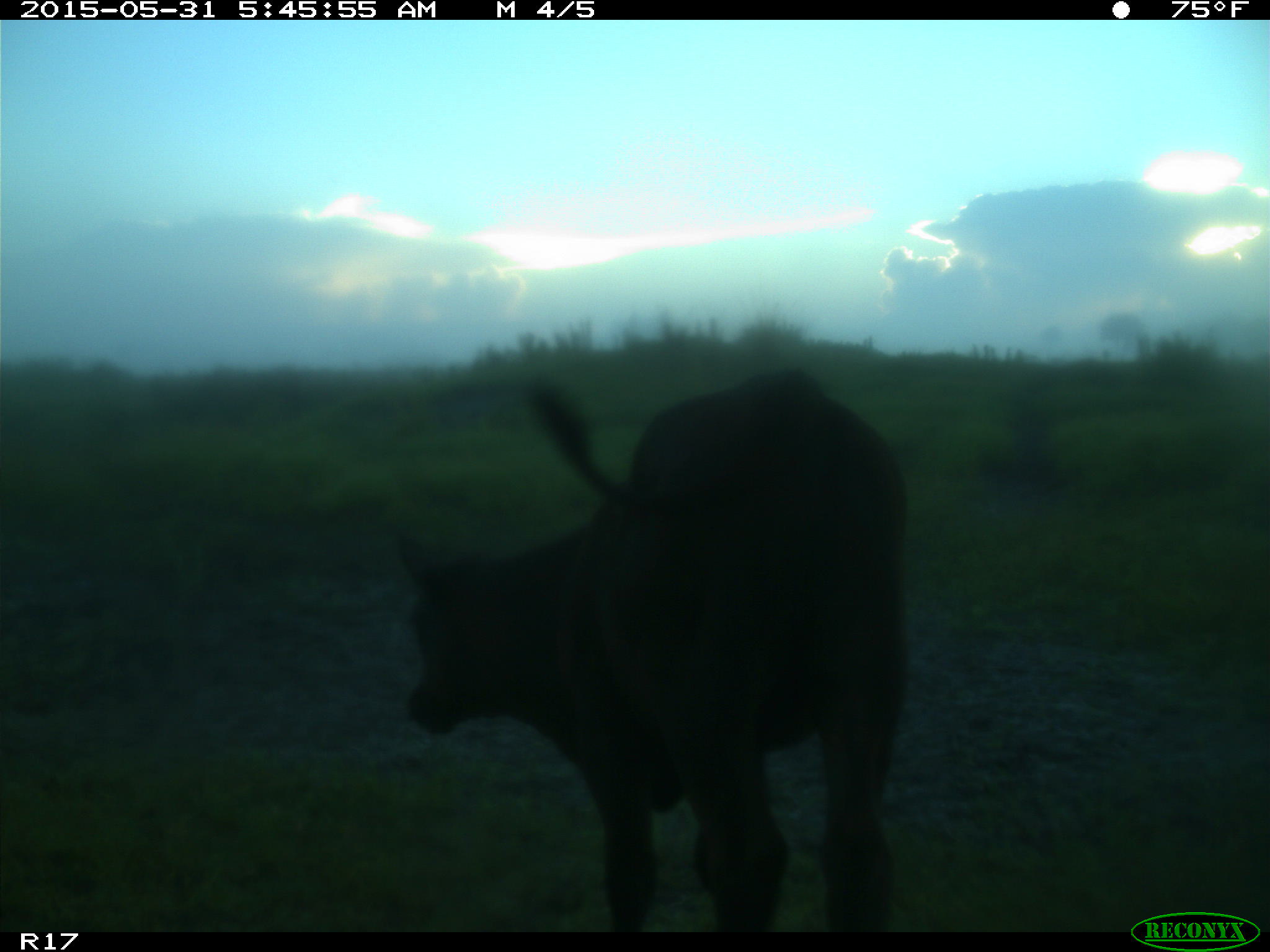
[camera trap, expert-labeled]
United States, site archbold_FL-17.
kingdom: Animalia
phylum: Chordata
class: Mammalia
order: Artiodactyla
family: Bovidae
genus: Bos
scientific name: Bos taurus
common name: domestic cow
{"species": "Bos taurus (domestic cow)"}